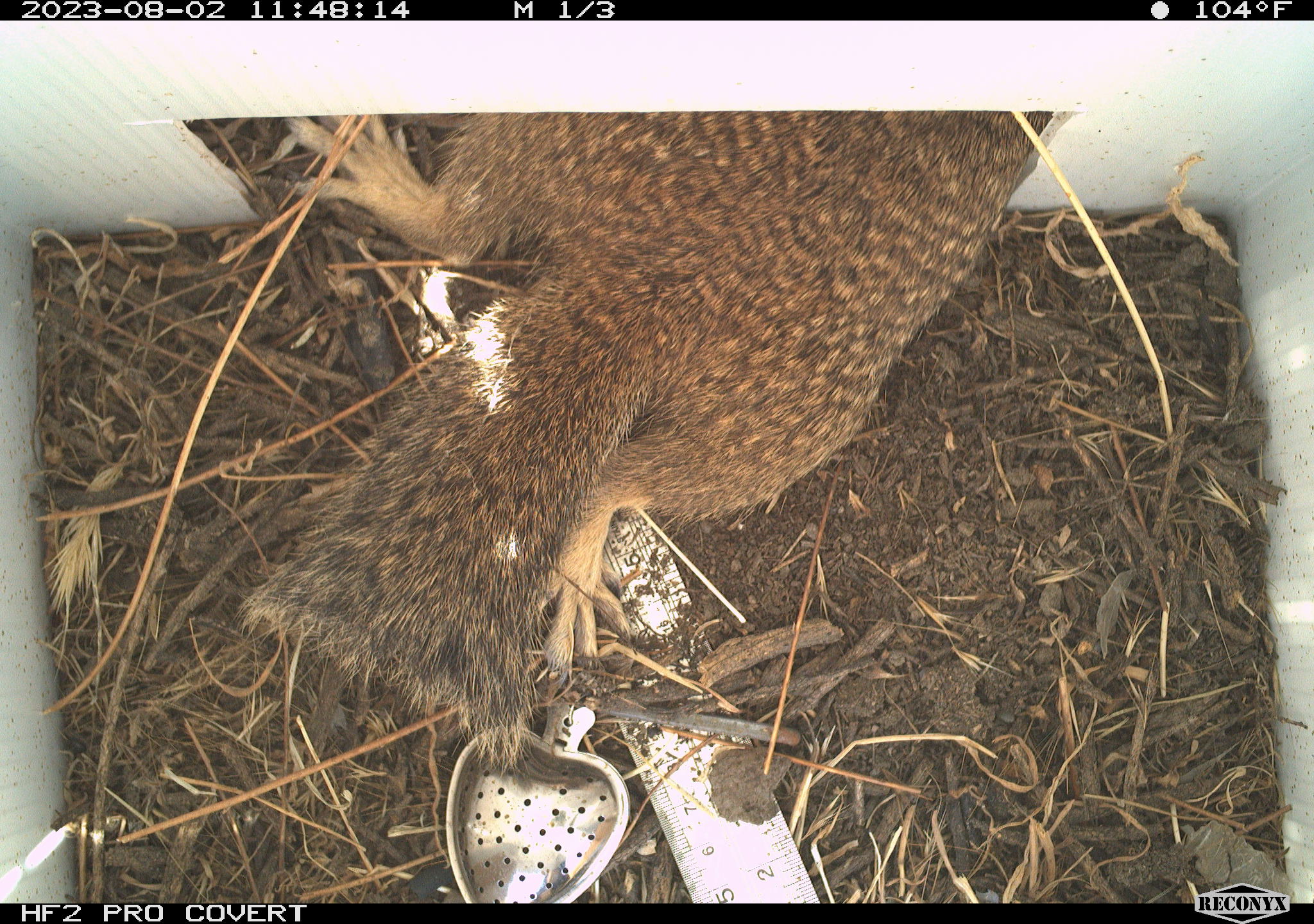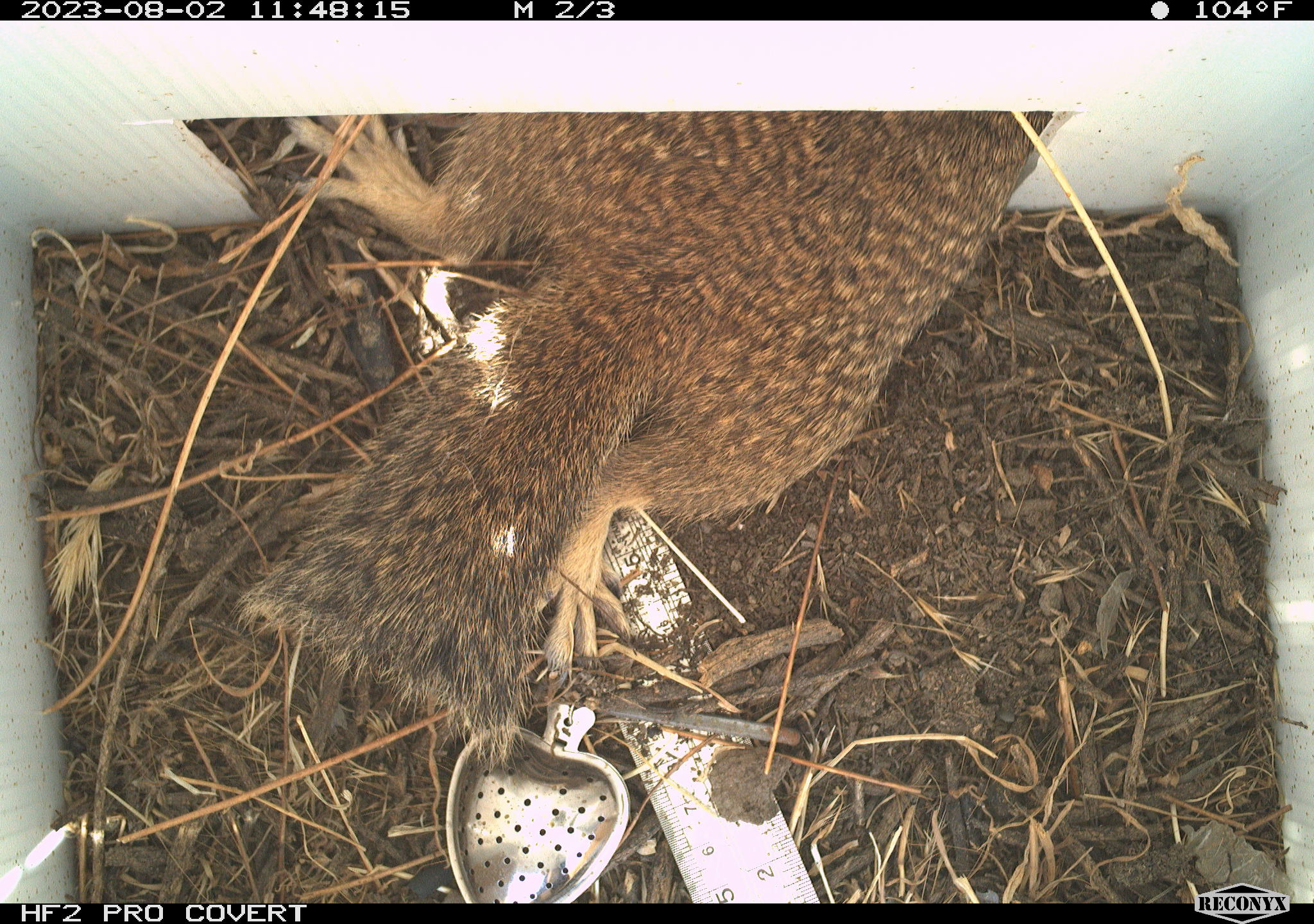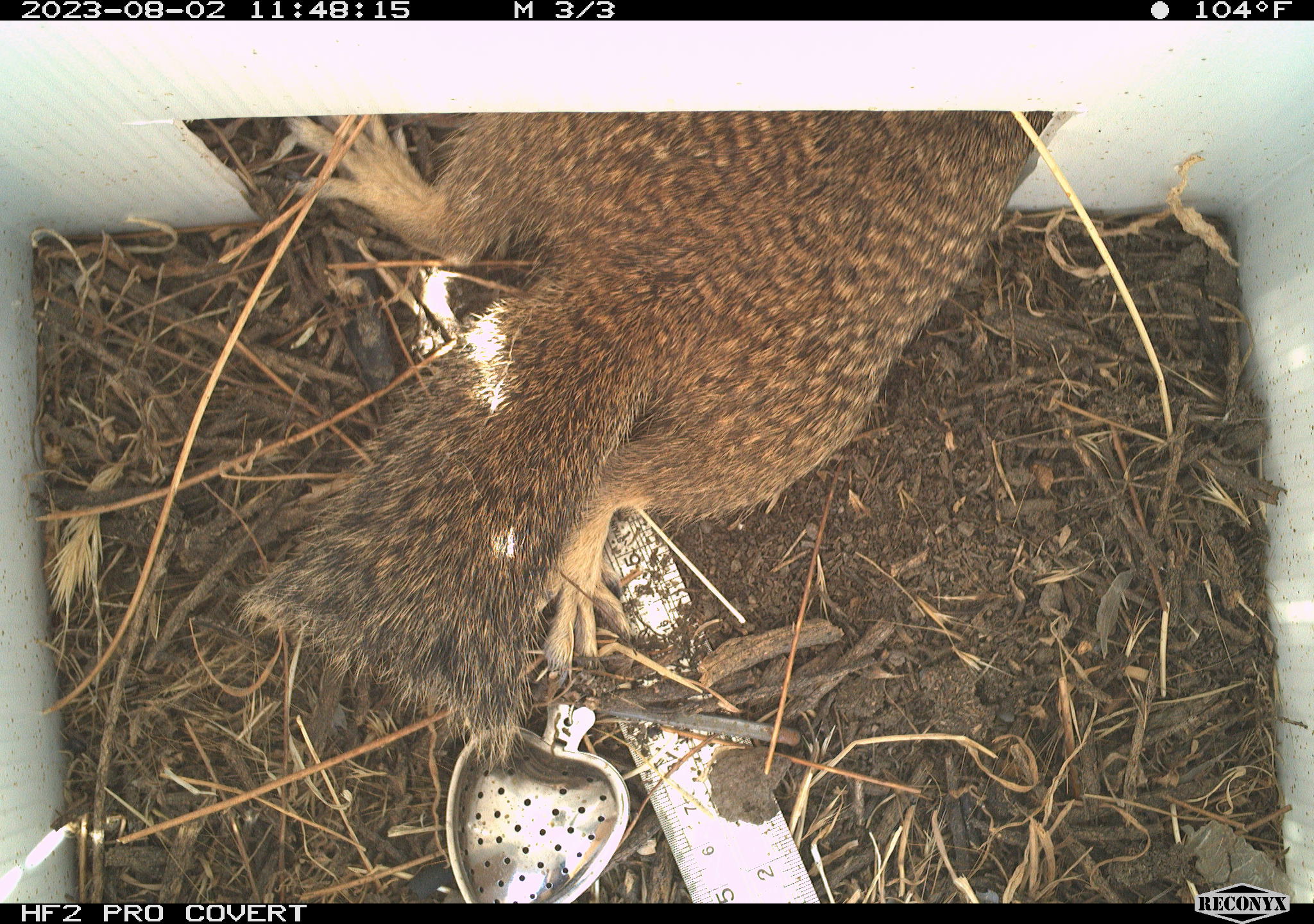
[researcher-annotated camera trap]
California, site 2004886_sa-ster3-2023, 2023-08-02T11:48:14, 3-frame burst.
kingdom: Animalia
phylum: Chordata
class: Mammalia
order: Rodentia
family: Sciuridae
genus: Otospermophilus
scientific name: Otospermophilus beecheyi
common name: california ground squirrel